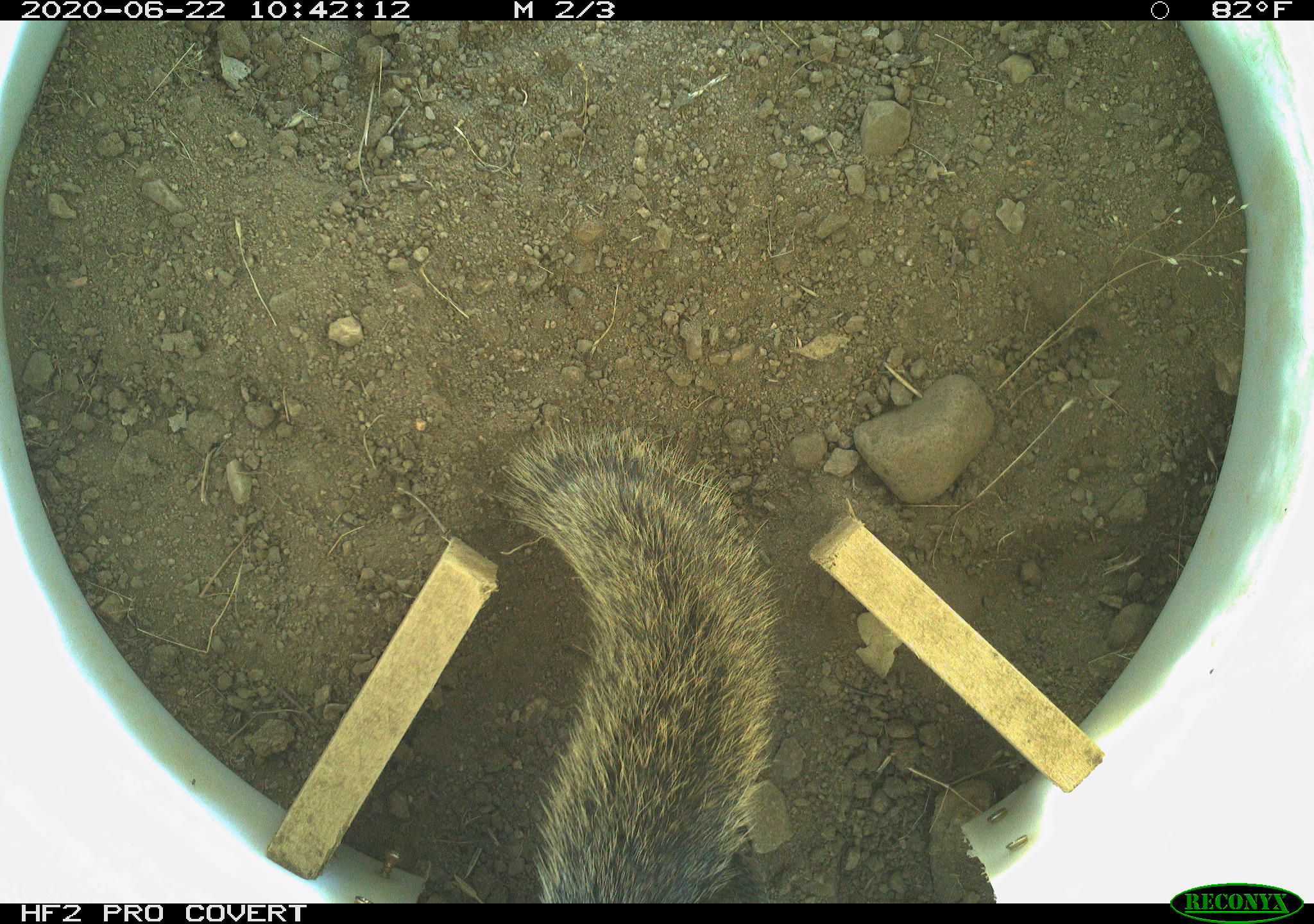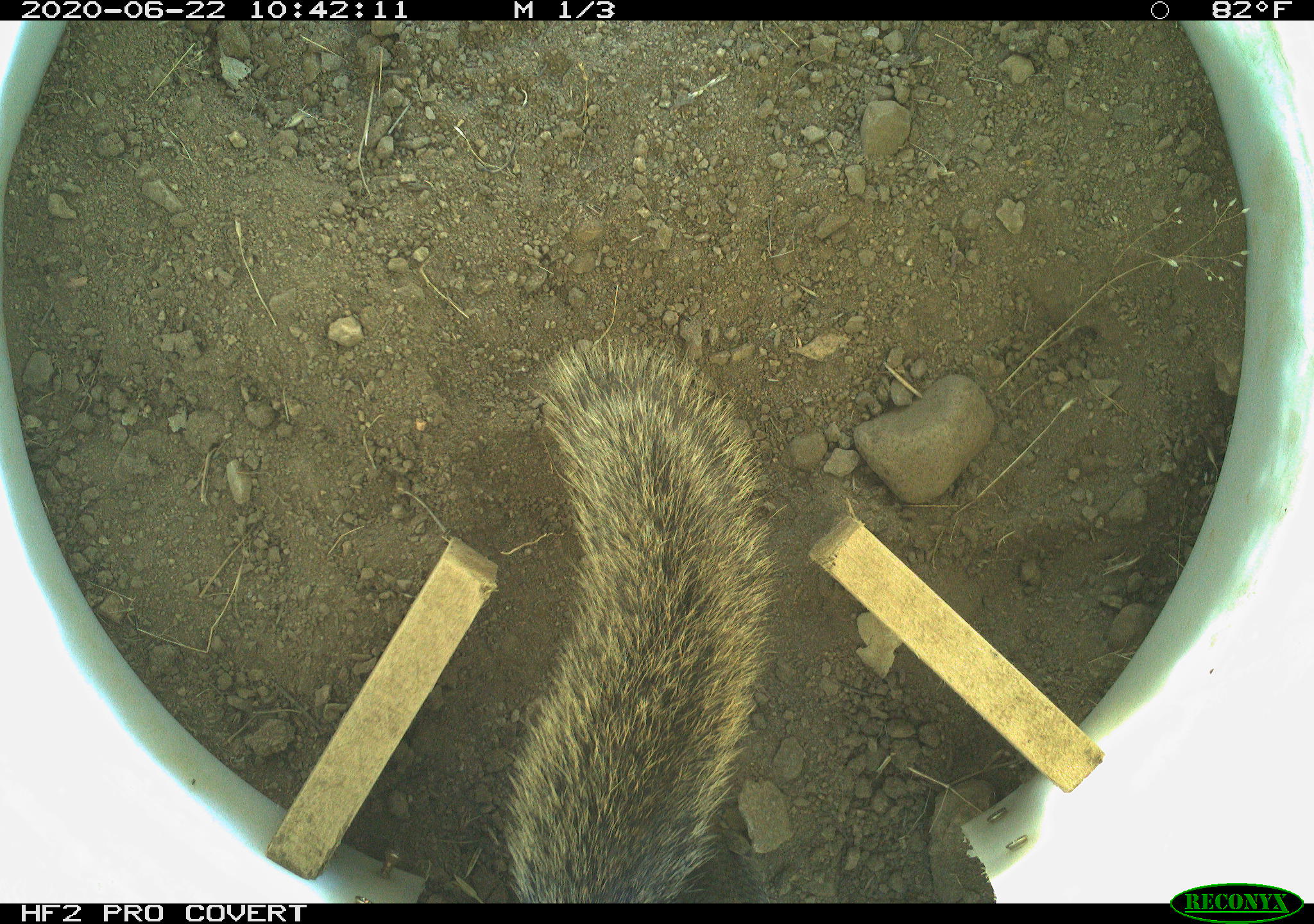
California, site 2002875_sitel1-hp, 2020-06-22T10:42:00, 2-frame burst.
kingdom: Animalia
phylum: Chordata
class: Mammalia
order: Rodentia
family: Sciuridae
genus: Otospermophilus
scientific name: Otospermophilus beecheyi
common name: california ground squirrel